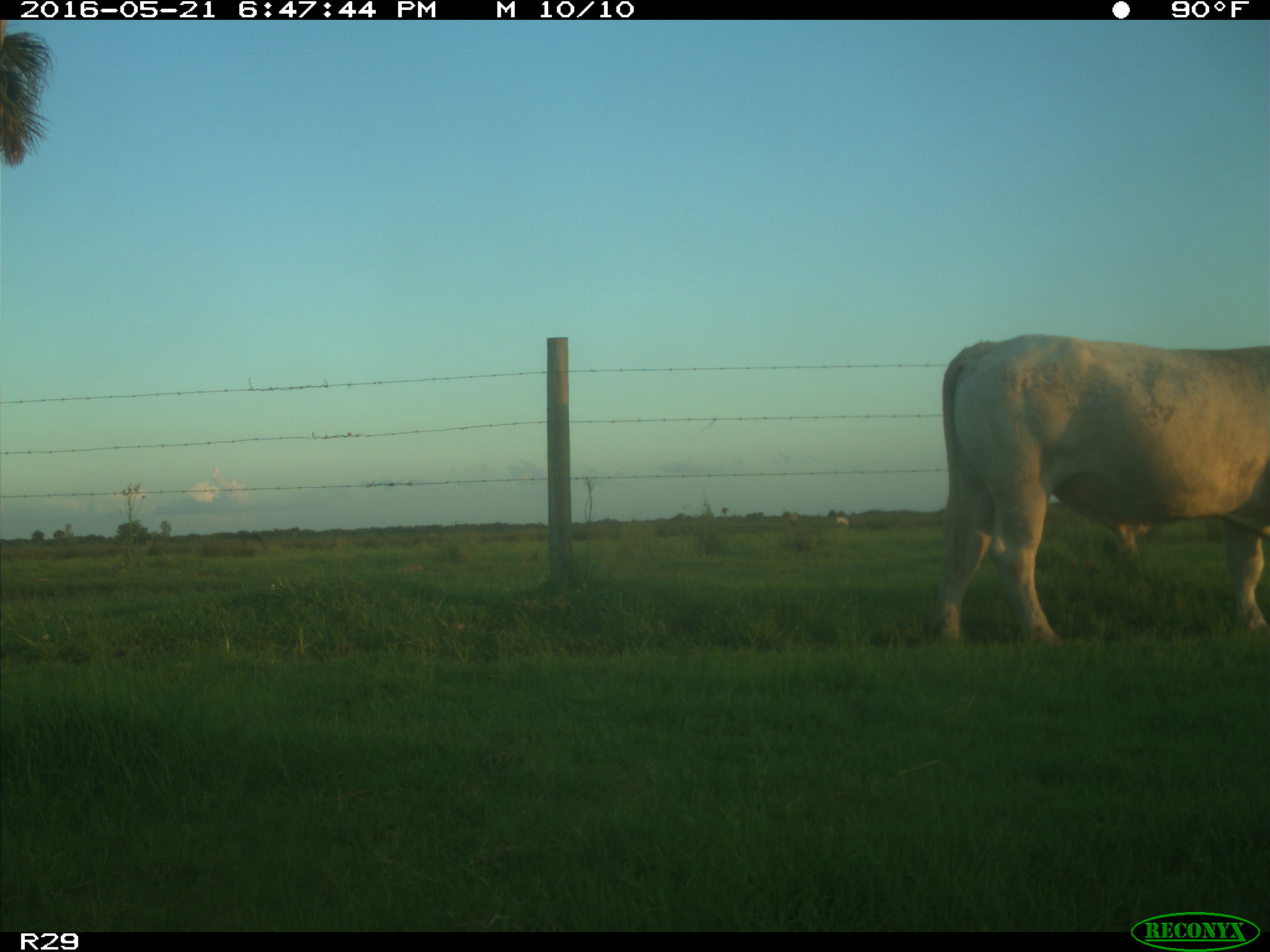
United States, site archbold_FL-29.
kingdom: Animalia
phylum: Chordata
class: Mammalia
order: Artiodactyla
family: Bovidae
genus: Bos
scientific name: Bos taurus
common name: domestic cow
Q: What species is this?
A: Bos taurus (domestic cow).